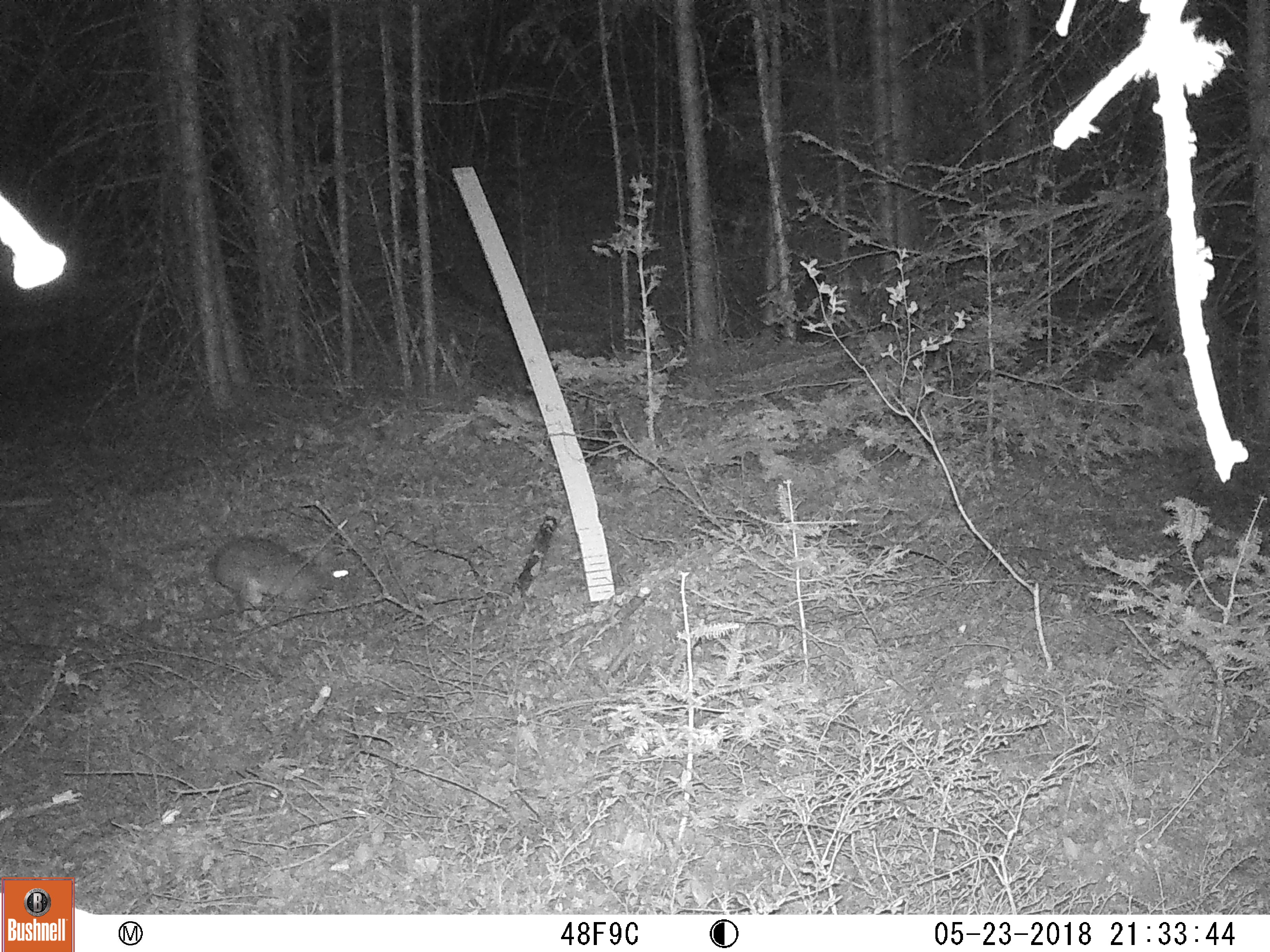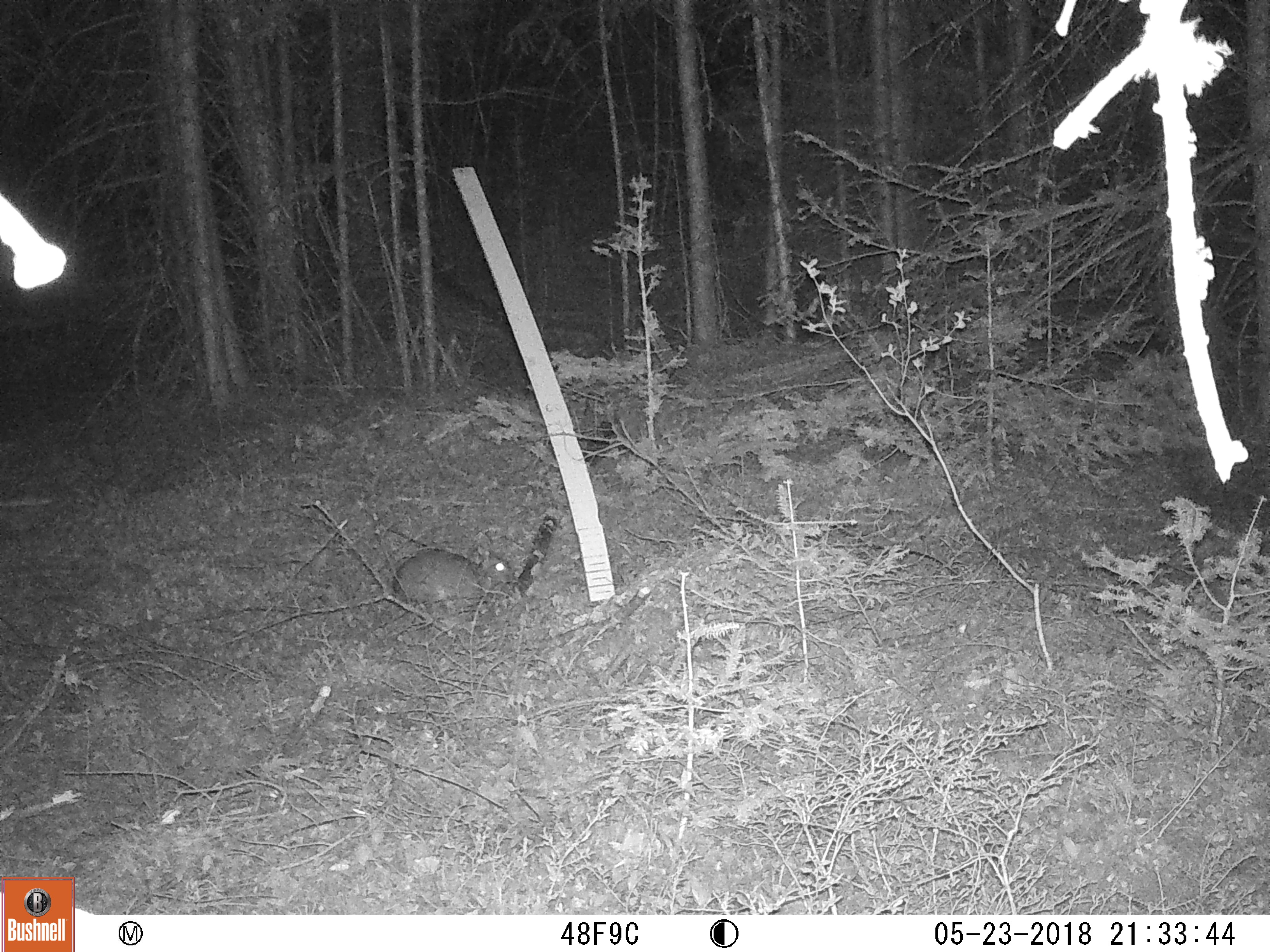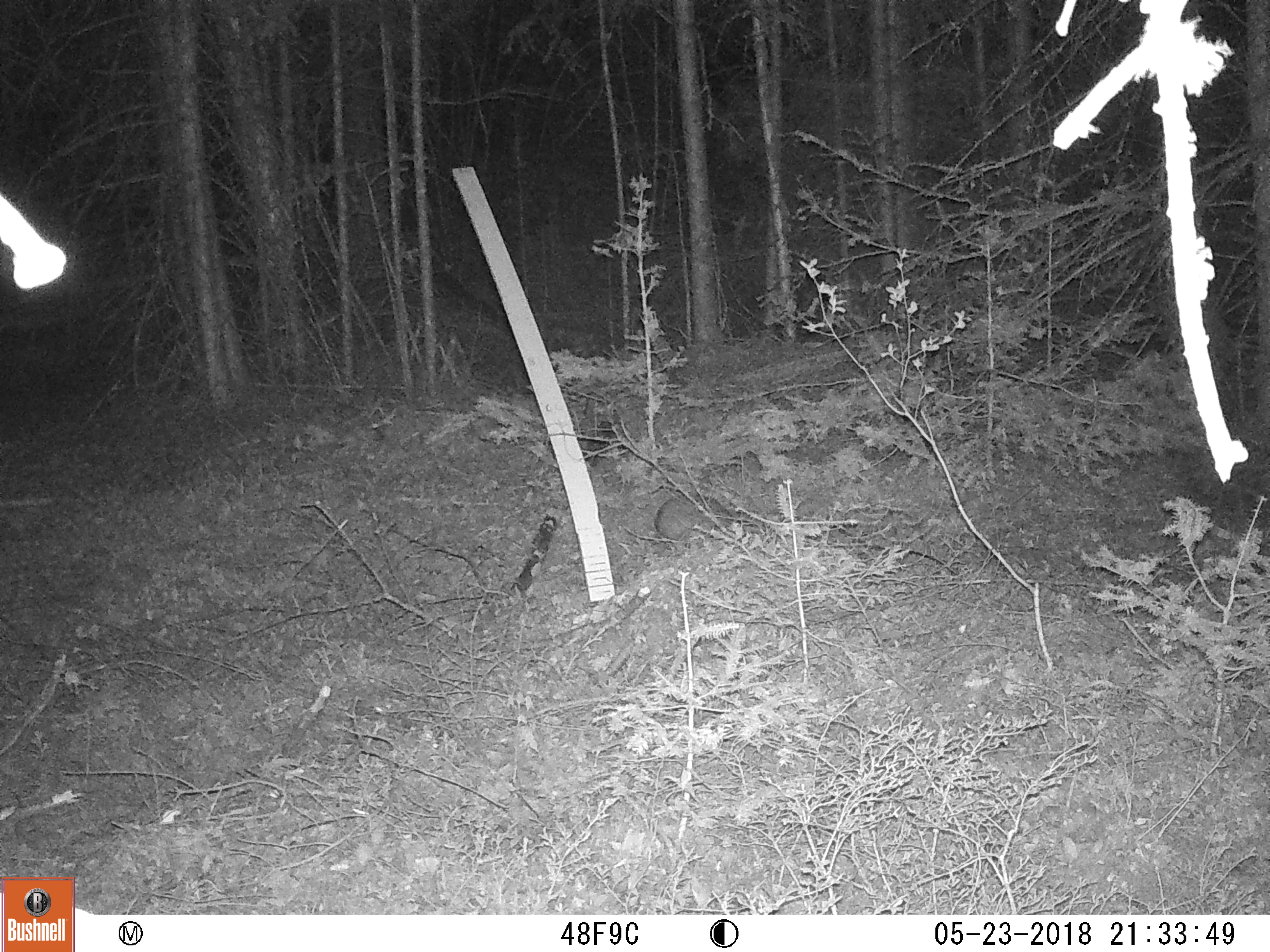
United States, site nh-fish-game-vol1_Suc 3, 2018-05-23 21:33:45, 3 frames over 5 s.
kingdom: Animalia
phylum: Chordata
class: Mammalia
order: Lagomorpha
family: Leporidae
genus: Lepus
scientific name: Lepus americanus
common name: snowshoe hare